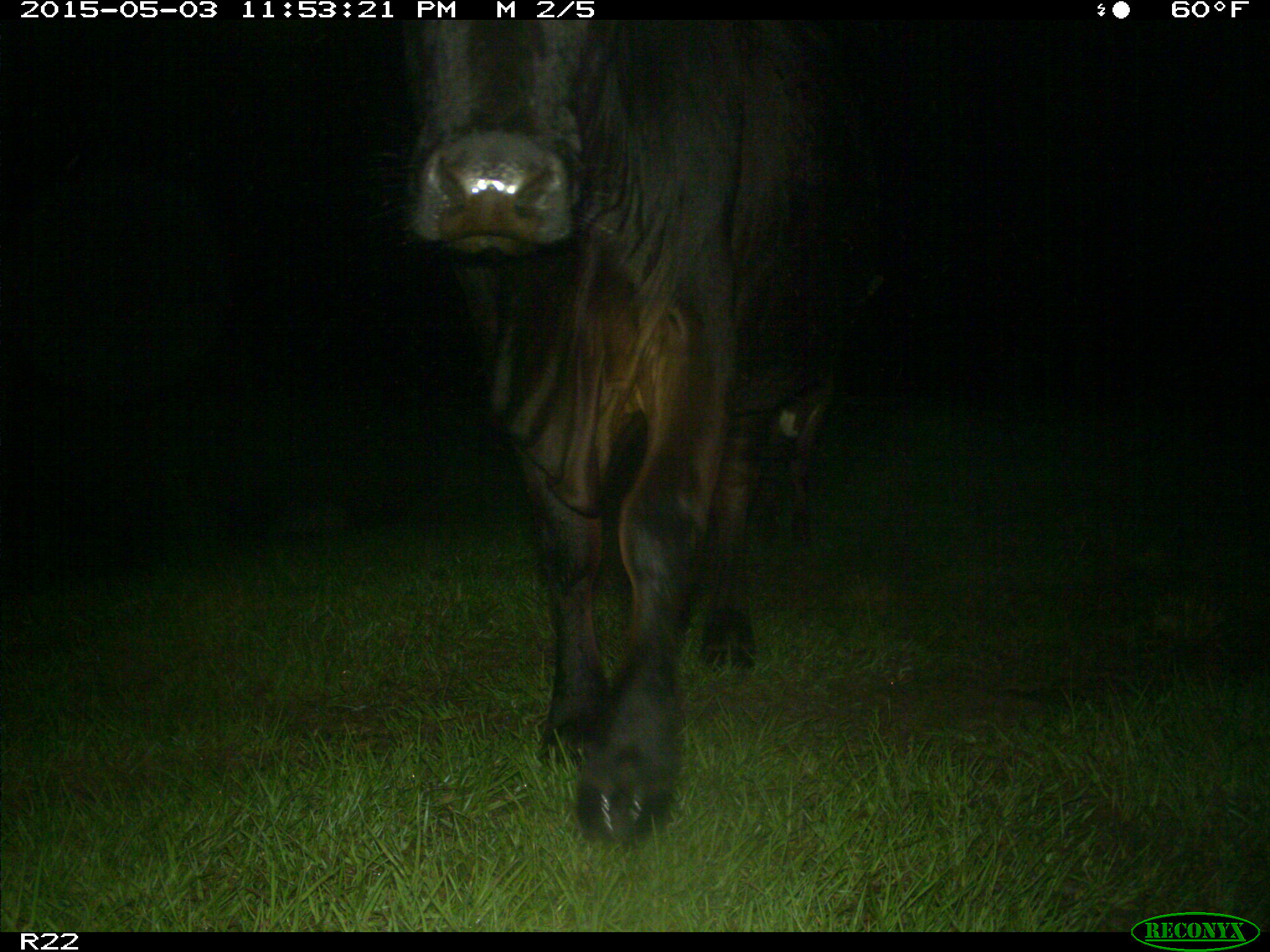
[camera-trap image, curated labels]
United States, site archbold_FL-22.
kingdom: Animalia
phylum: Chordata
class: Mammalia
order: Artiodactyla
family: Bovidae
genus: Bos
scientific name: Bos taurus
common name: domestic cow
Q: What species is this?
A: Bos taurus (domestic cow).